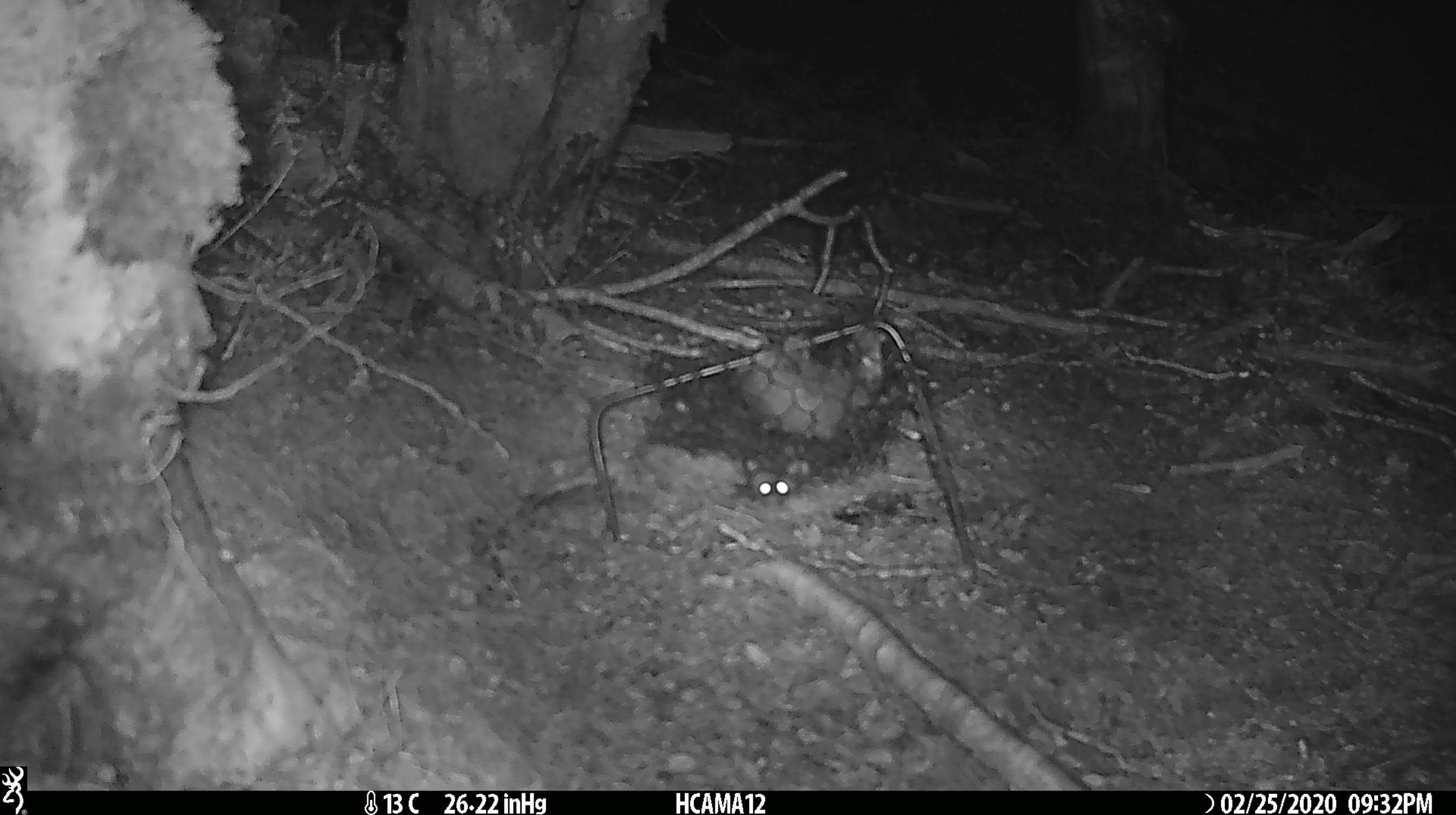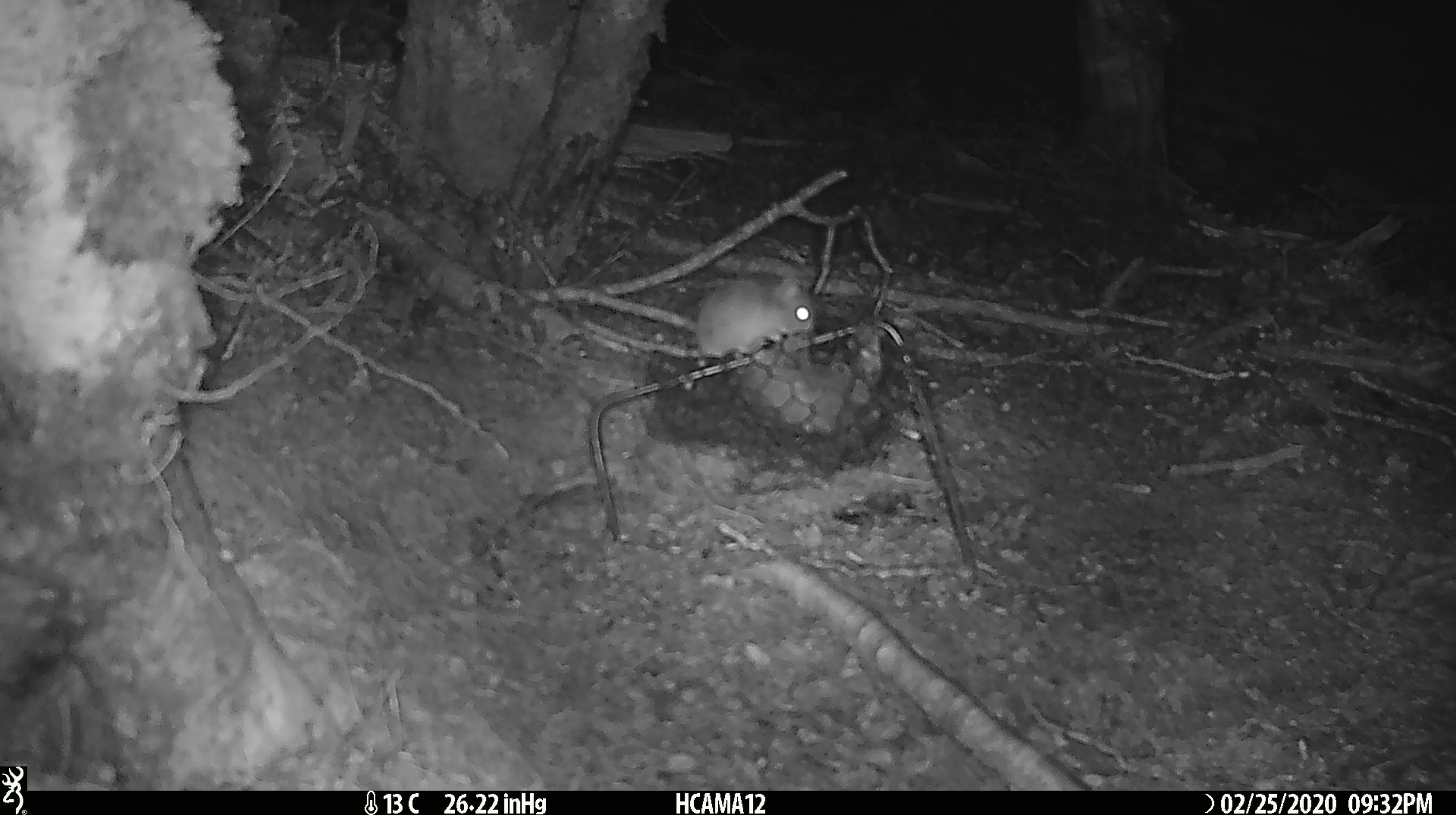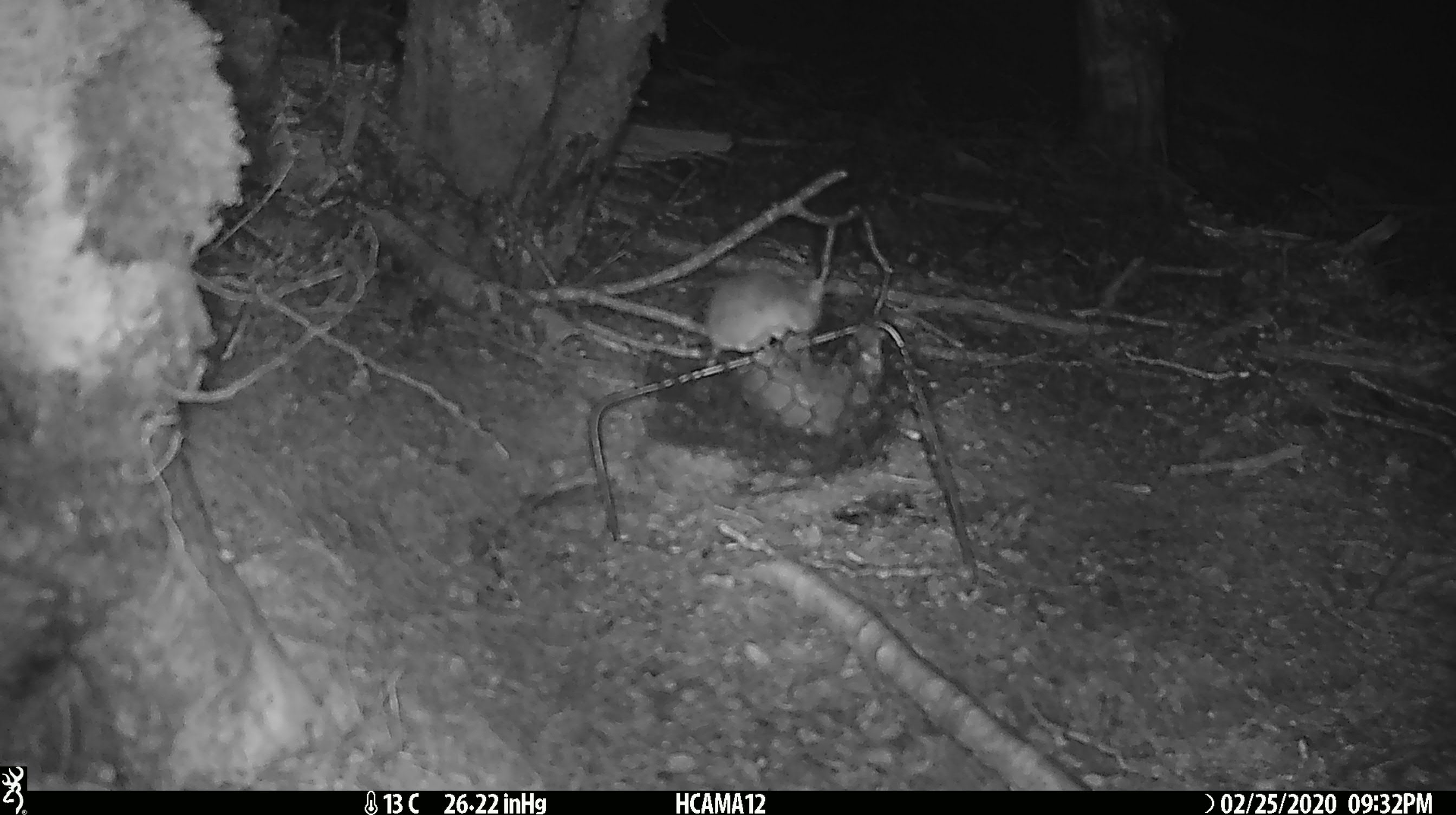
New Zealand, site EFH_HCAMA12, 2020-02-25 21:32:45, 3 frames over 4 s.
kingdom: Animalia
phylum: Chordata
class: Mammalia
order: Rodentia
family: Muridae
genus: Mus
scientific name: Mus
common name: mouse